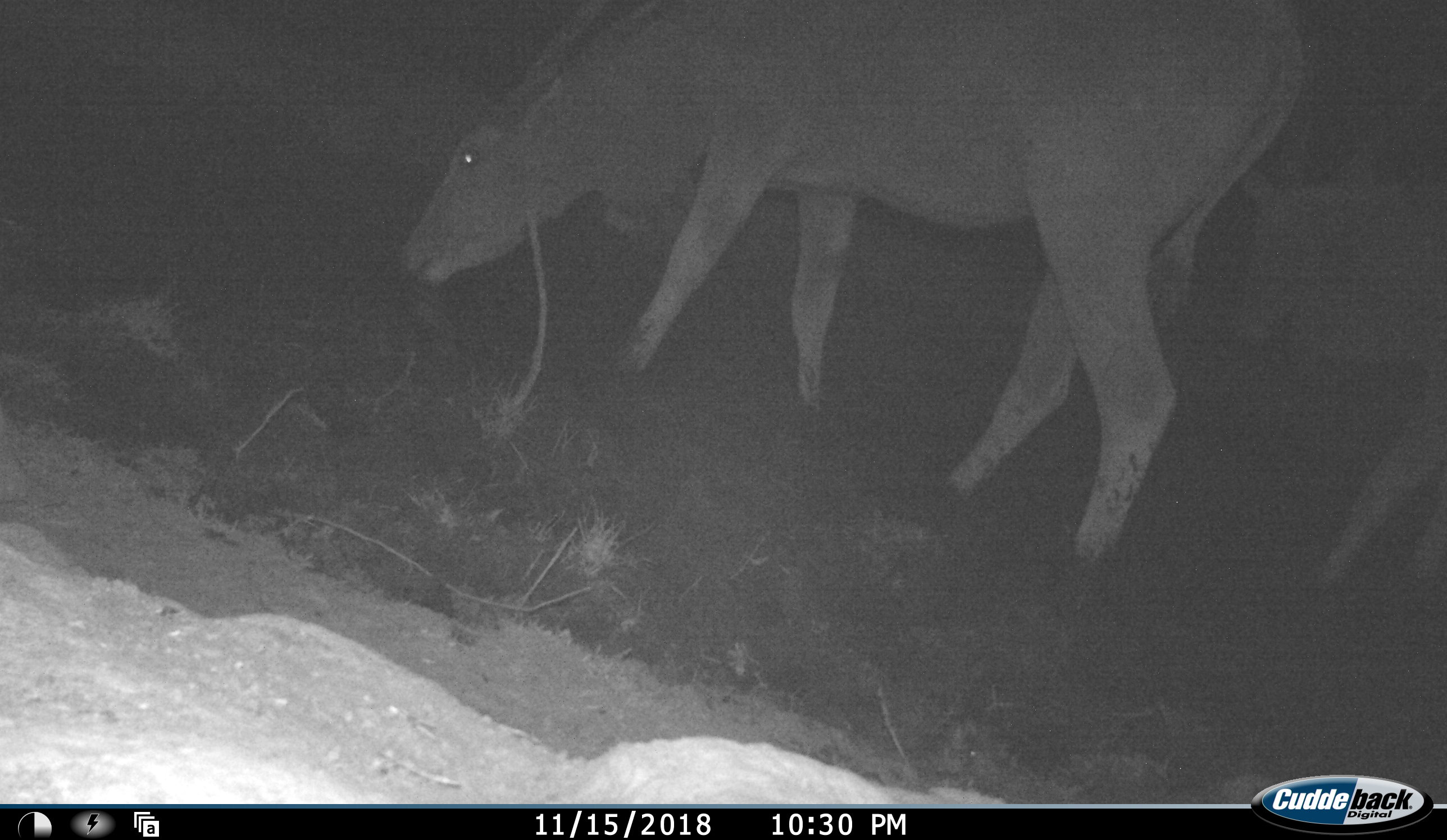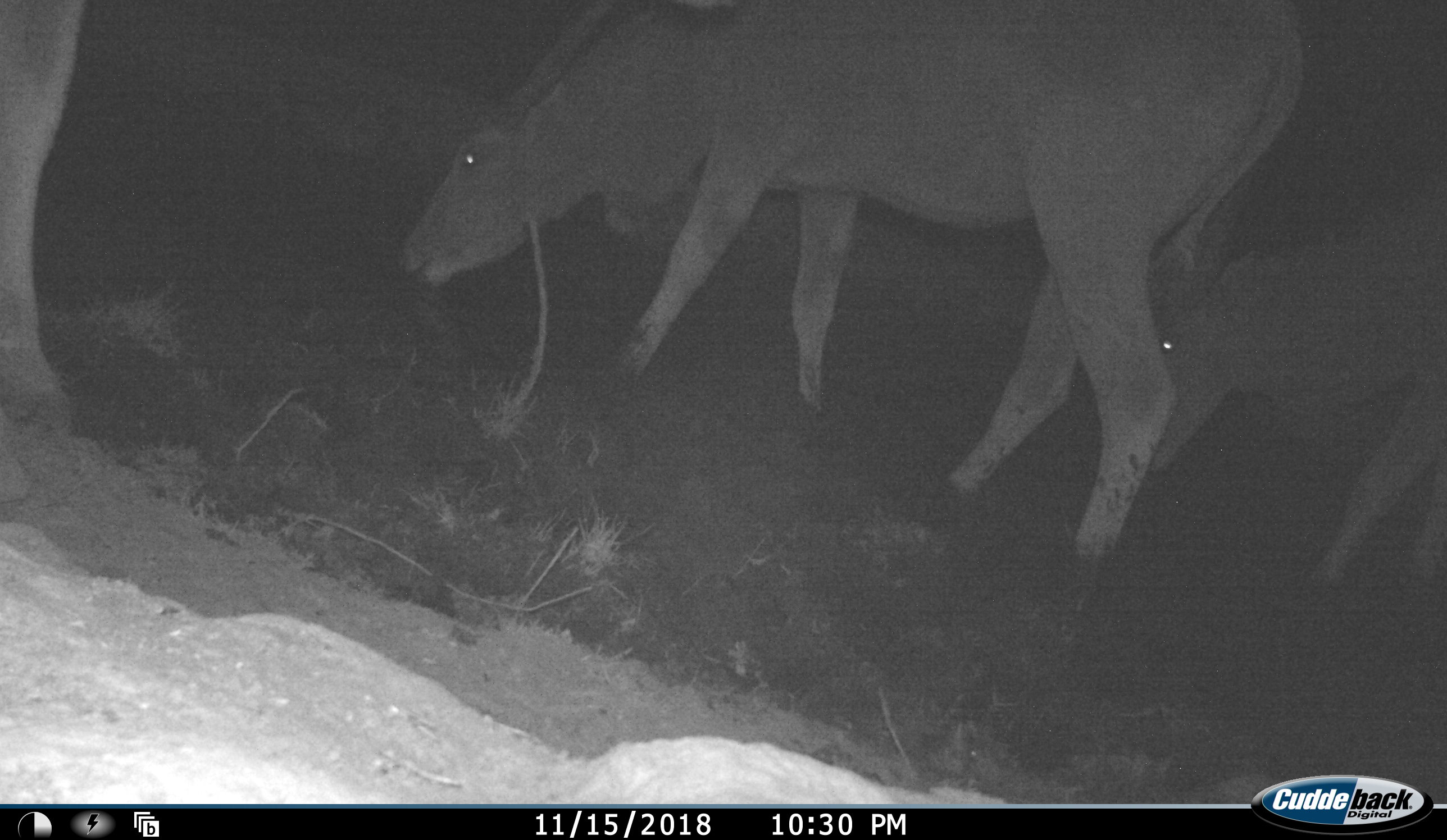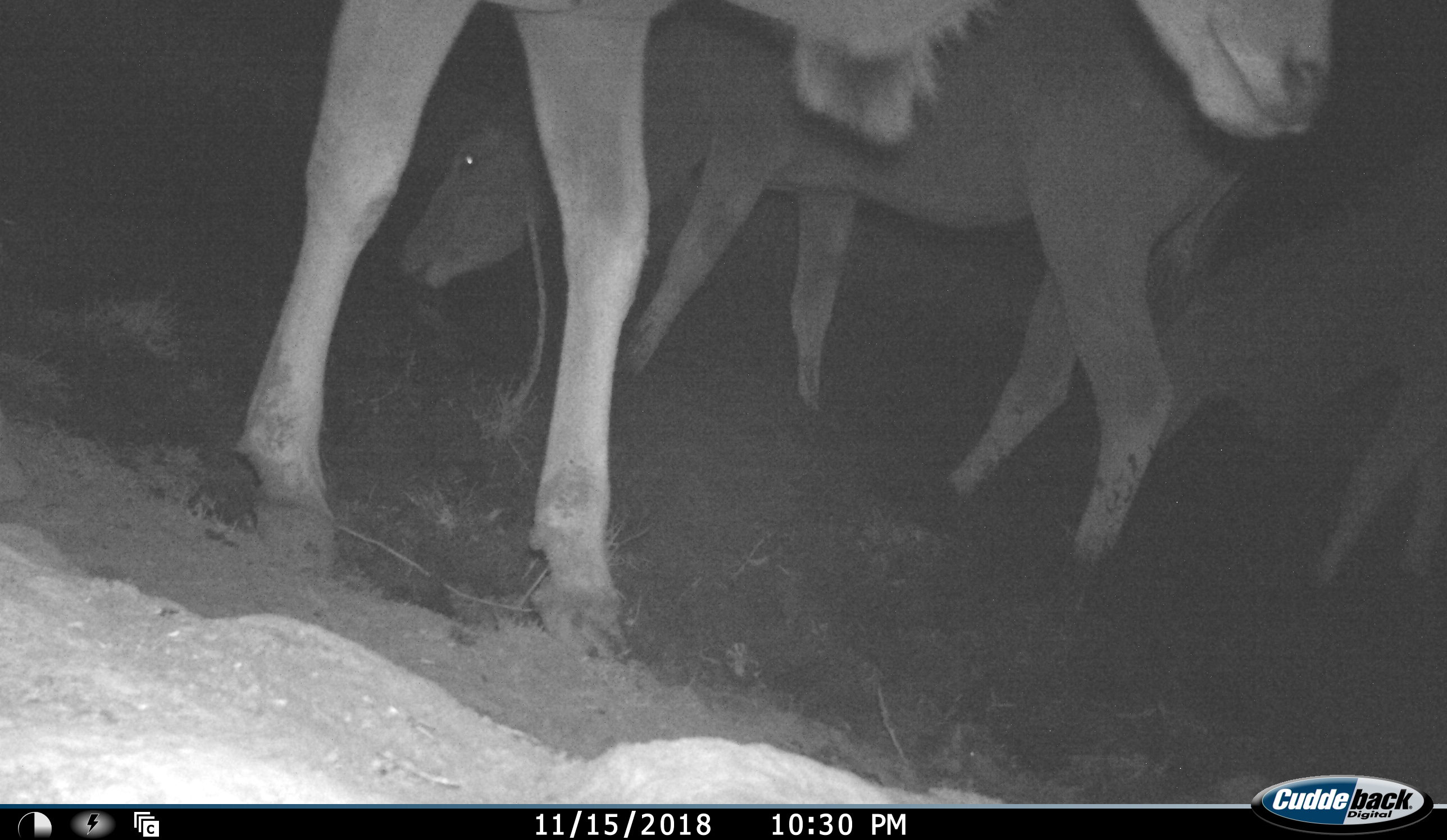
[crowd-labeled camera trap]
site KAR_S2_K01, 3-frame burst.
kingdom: Animalia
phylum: Chordata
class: Mammalia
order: Artiodactyla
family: Bovidae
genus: Tragelaphus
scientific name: Tragelaphus oryx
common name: eland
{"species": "eland (Tragelaphus oryx)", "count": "3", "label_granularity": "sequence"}